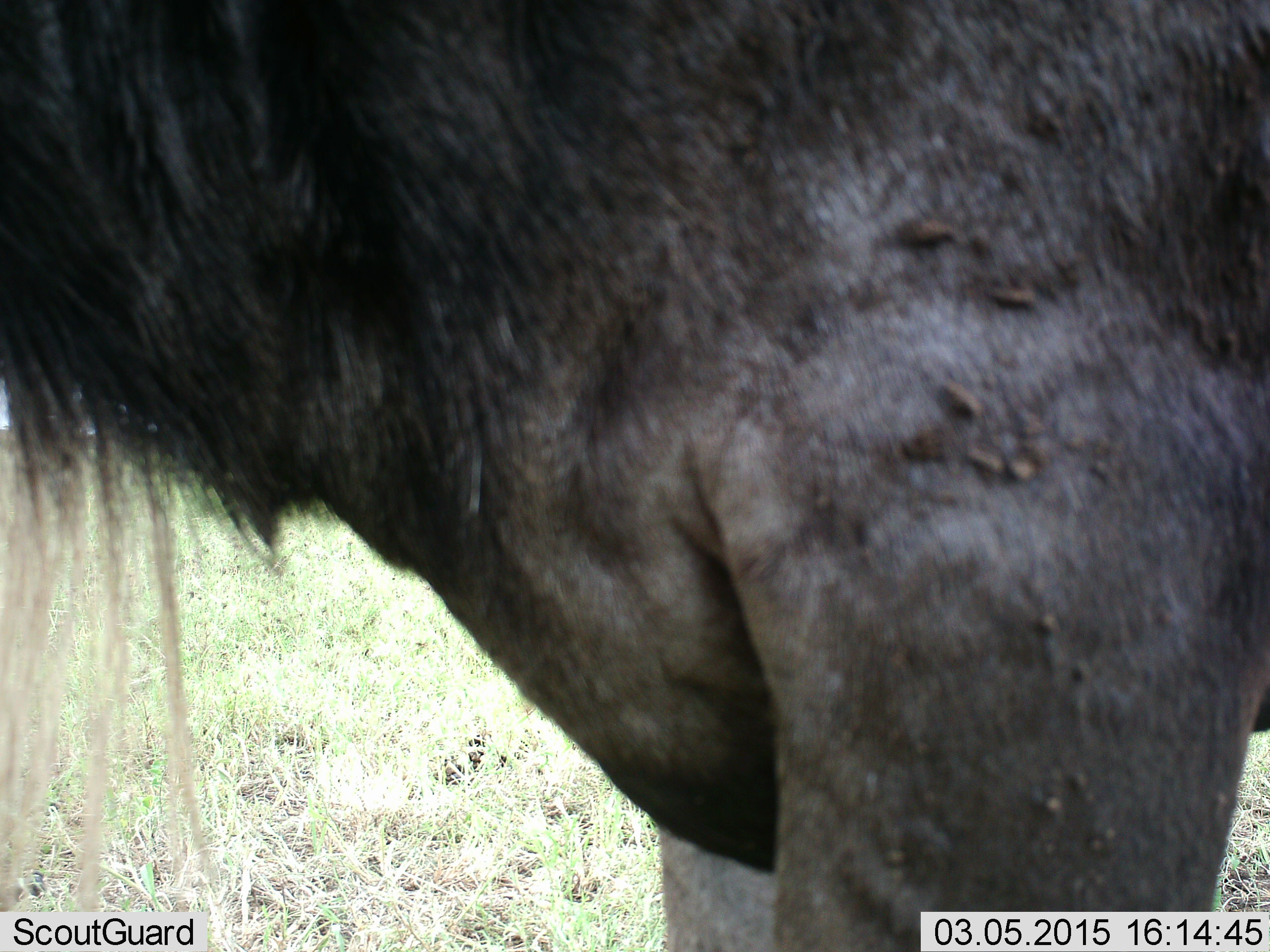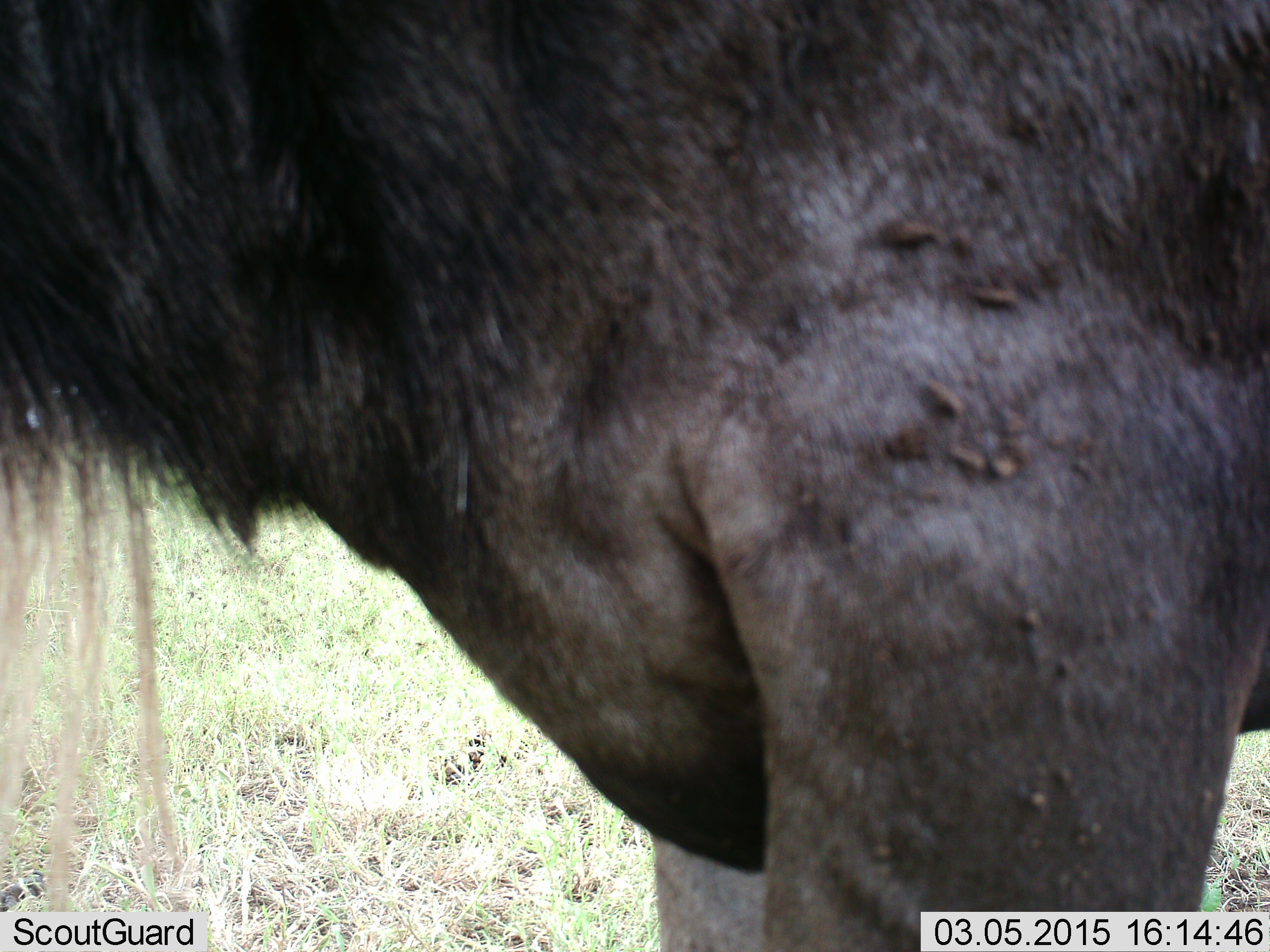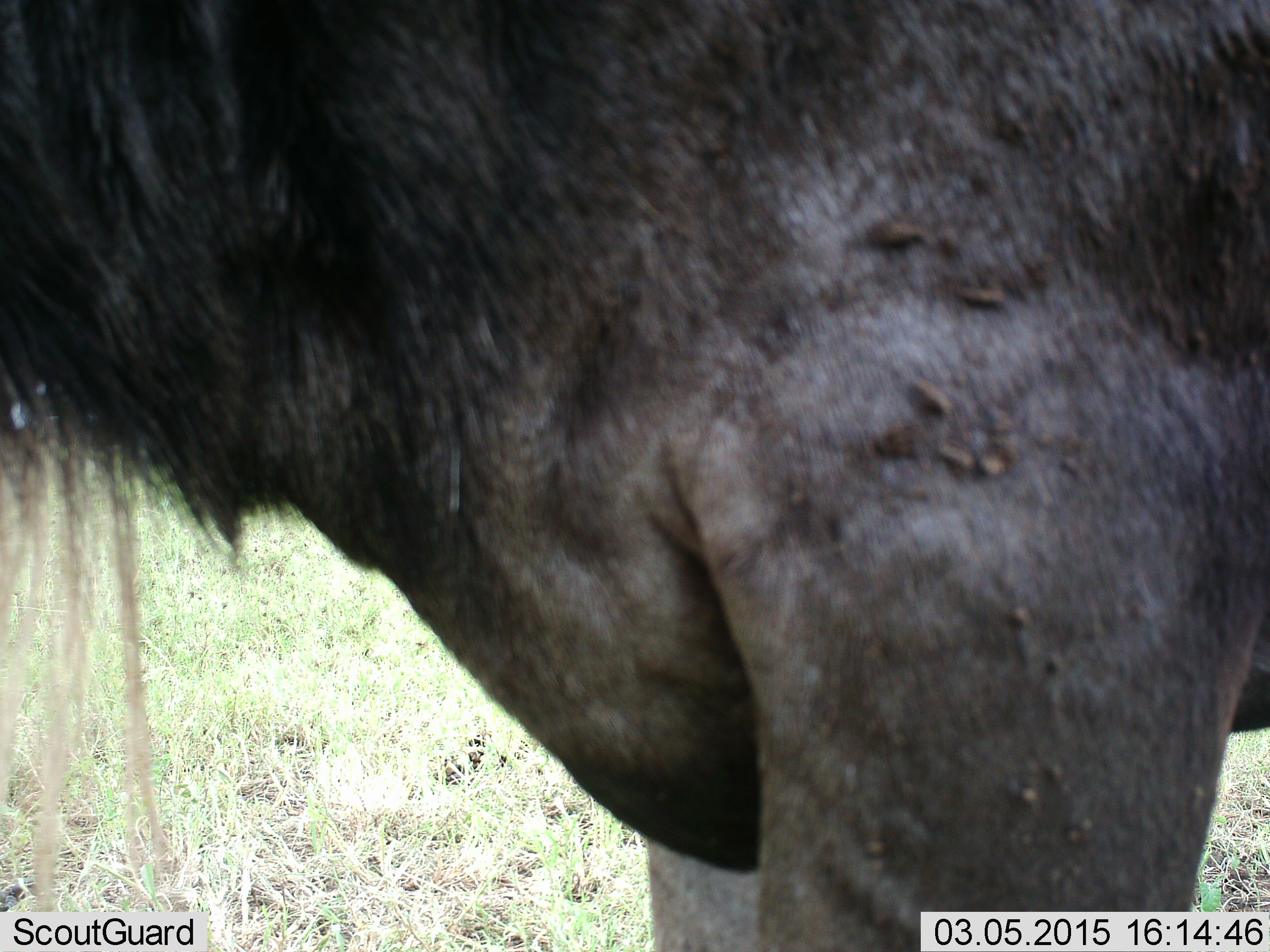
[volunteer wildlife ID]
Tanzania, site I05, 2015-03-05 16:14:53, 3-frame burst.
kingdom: Animalia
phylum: Chordata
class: Mammalia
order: Artiodactyla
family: Bovidae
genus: Connochaetes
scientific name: Connochaetes taurinus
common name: blue wildebeest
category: wildebeest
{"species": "wildebeest (blue wildebeest) (Connochaetes taurinus)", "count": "1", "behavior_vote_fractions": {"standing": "100%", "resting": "0%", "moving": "0%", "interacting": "0%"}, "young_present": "0%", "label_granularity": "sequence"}